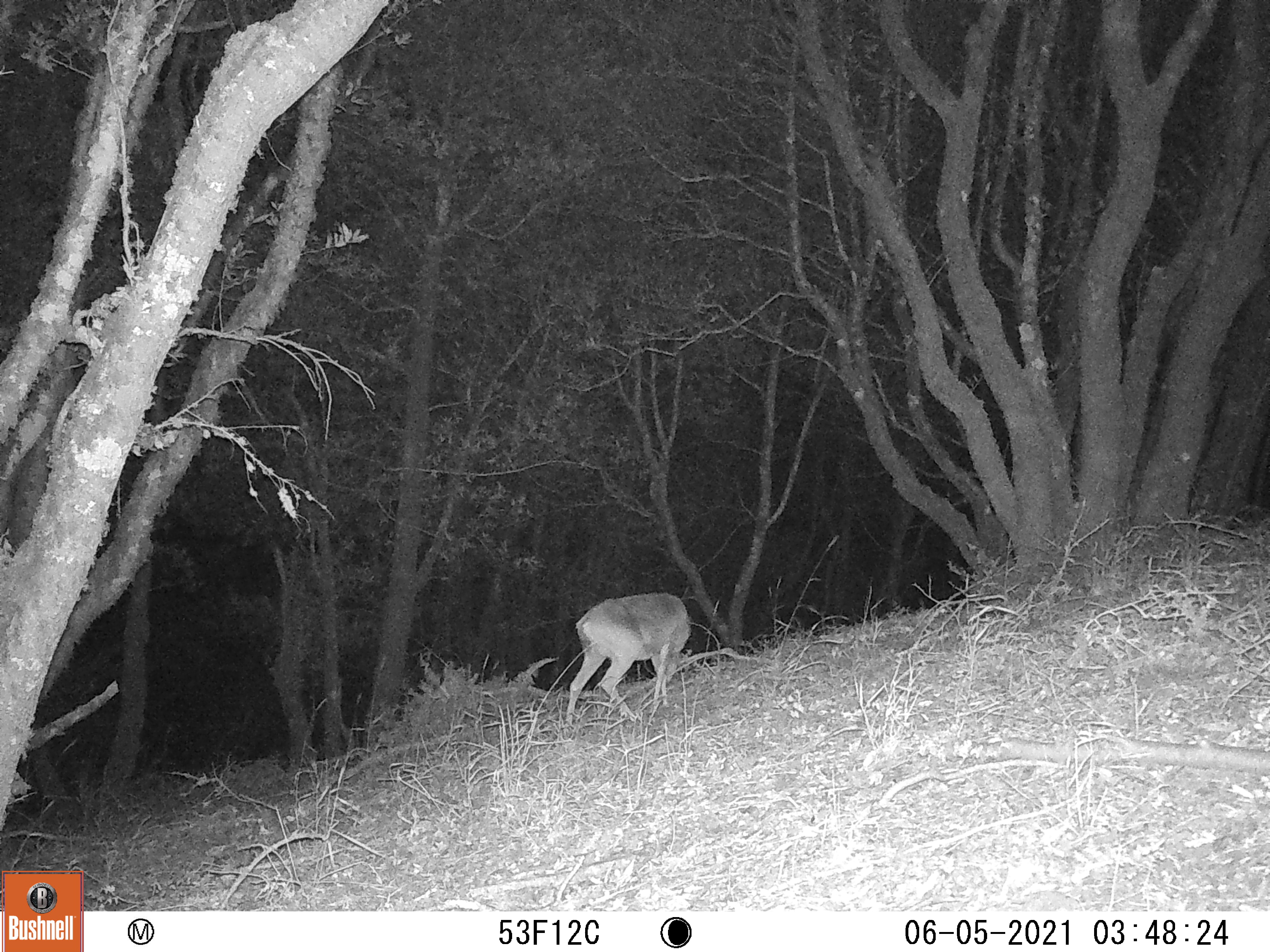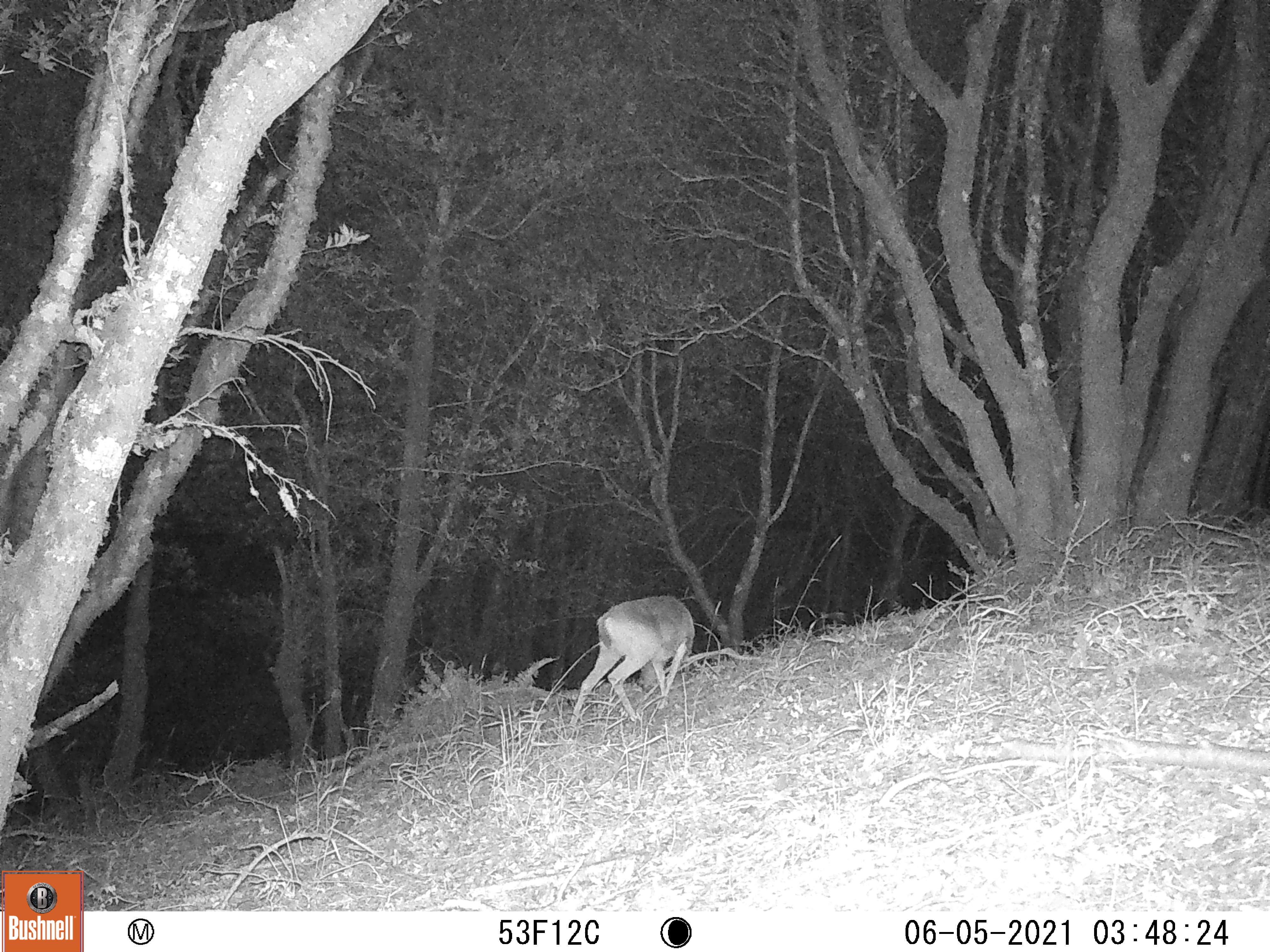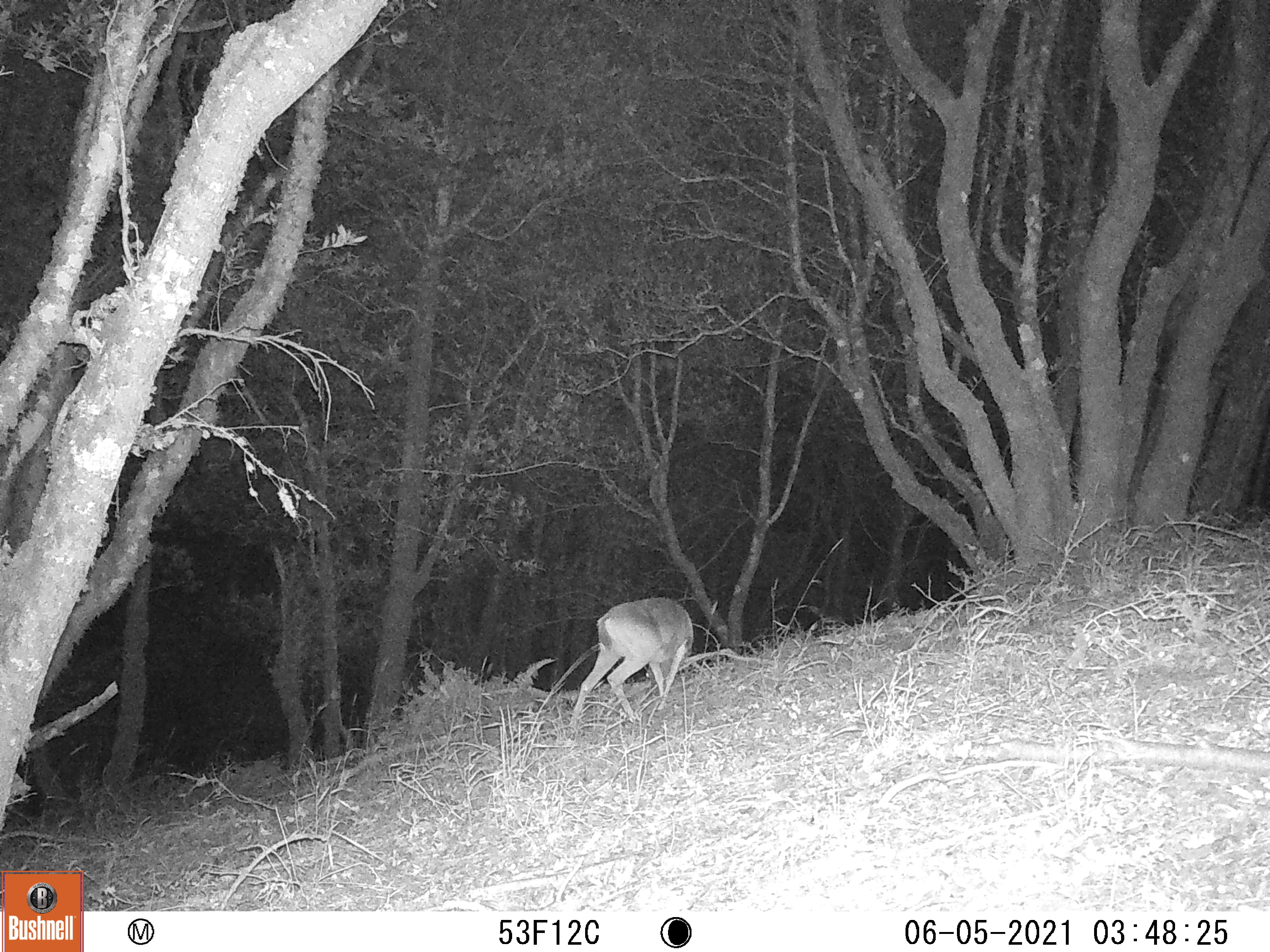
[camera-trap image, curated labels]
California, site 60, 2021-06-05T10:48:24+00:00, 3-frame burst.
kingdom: Animalia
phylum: Chordata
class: Mammalia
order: Artiodactyla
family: Cervidae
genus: Odocoileus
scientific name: Odocoileus hemionus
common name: mule deer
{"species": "mule deer (Odocoileus hemionus)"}